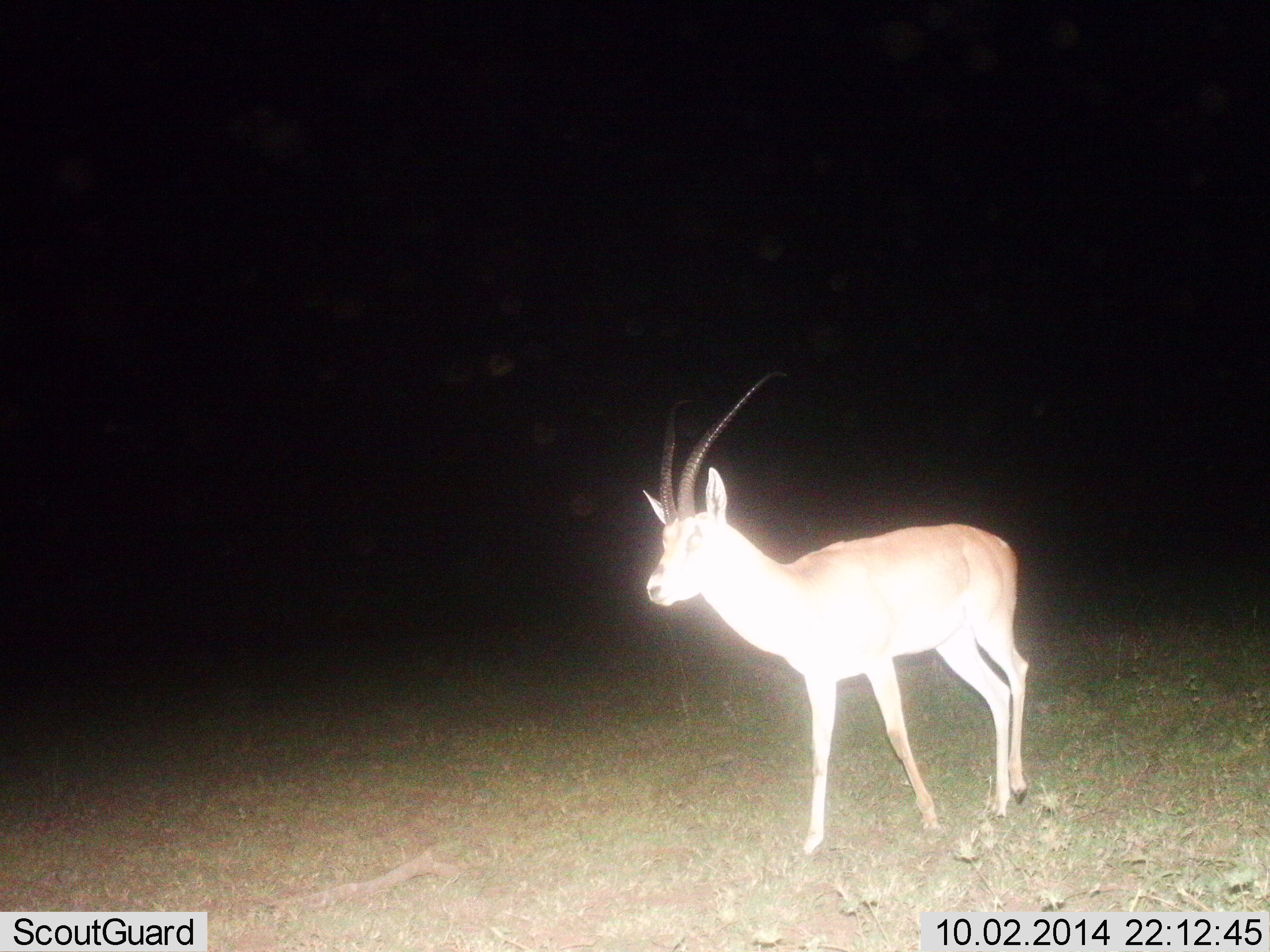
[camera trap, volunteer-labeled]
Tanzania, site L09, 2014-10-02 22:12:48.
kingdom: Animalia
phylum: Chordata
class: Mammalia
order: Artiodactyla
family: Bovidae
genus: Nanger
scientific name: Nanger granti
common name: grant's gazelle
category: gazellegrants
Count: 1.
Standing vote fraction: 90%.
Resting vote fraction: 0%.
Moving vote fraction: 10%.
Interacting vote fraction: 0%.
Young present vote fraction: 0%.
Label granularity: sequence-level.